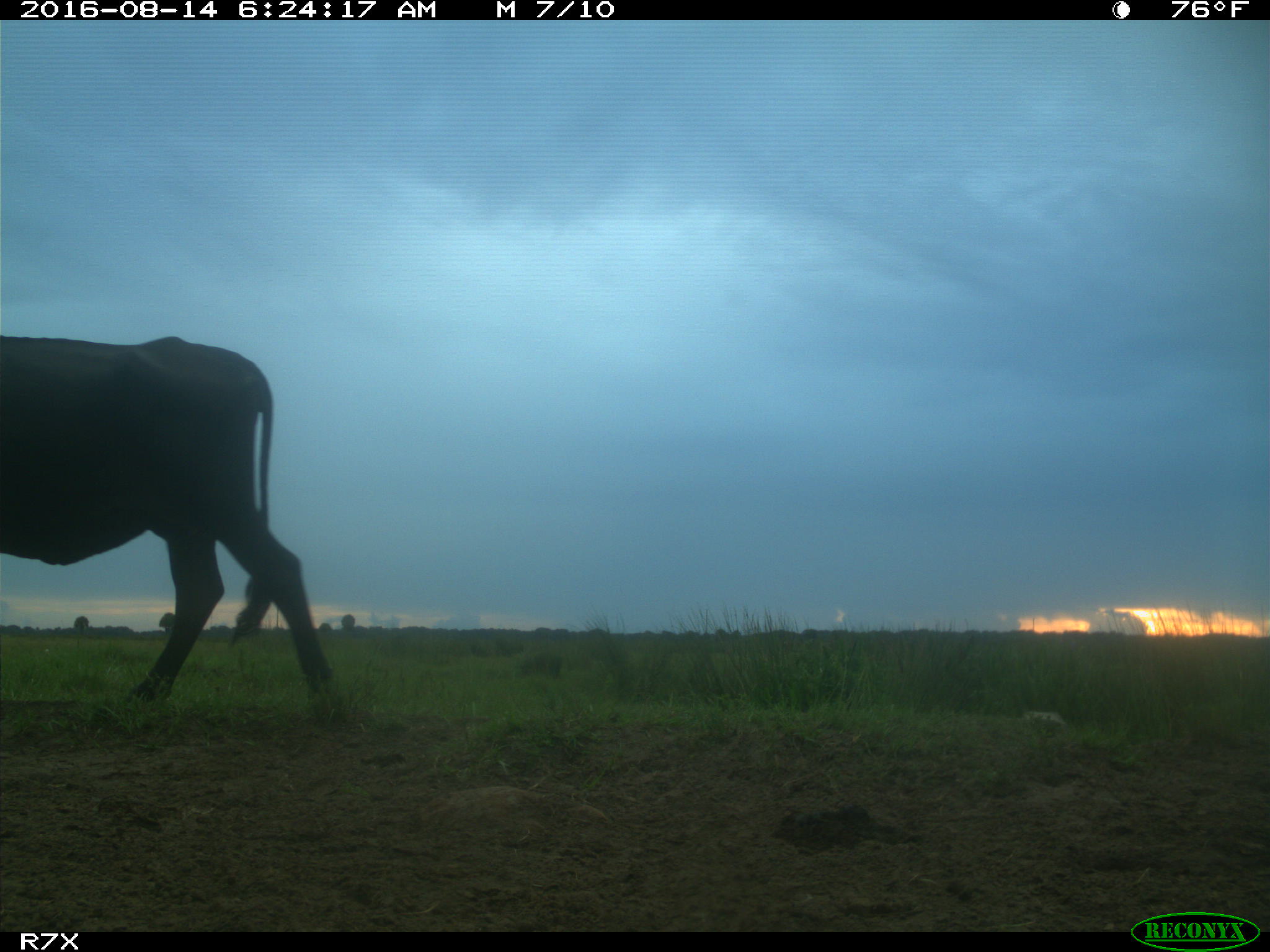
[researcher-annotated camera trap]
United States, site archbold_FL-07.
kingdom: Animalia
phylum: Chordata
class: Mammalia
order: Artiodactyla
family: Bovidae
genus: Bos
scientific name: Bos taurus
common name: domestic cow